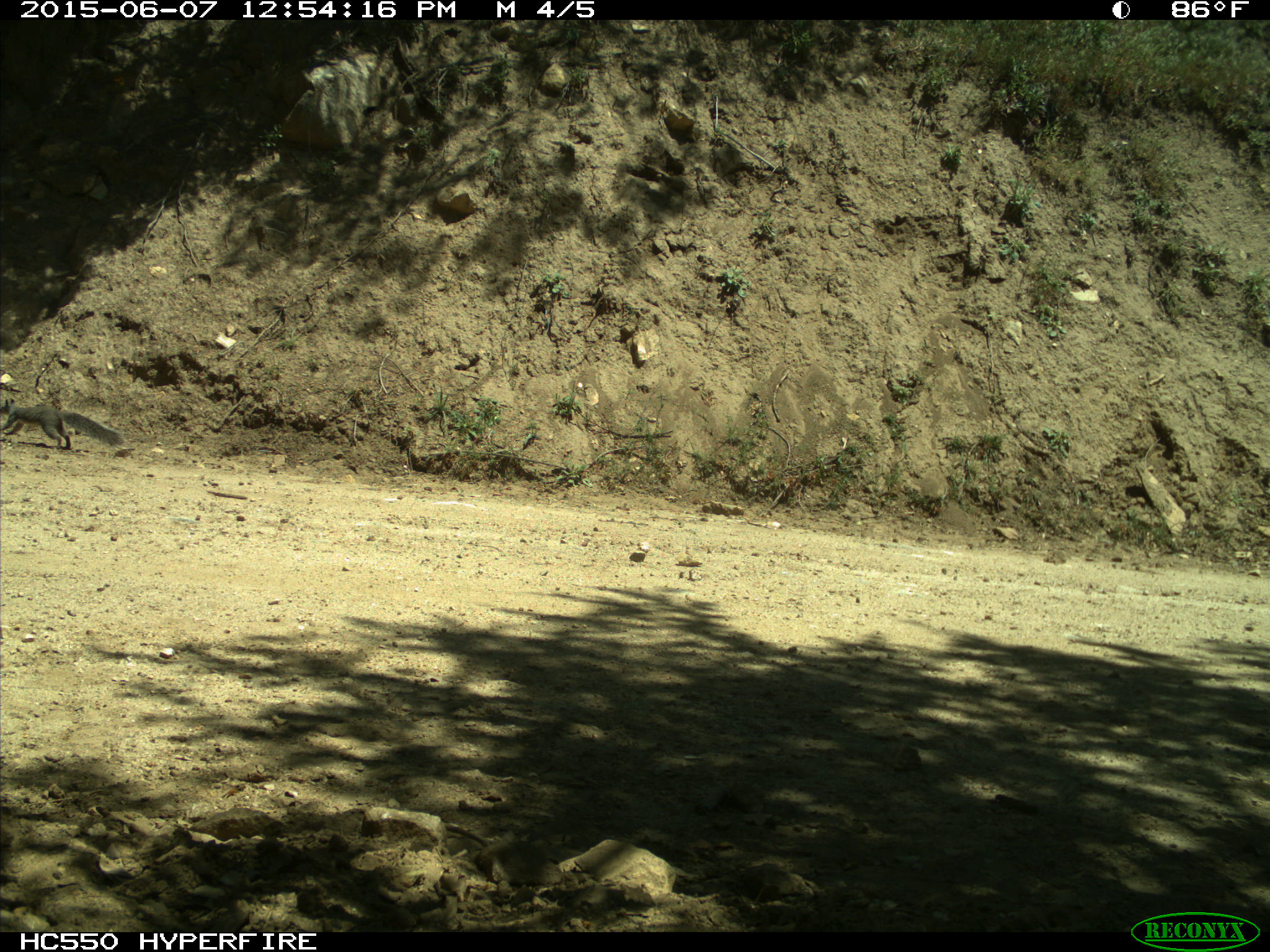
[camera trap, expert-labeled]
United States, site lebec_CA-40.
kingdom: Animalia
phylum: Chordata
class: Mammalia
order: Rodentia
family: Sciuridae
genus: Sciurus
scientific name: Sciurus carolinensis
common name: eastern gray squirrel